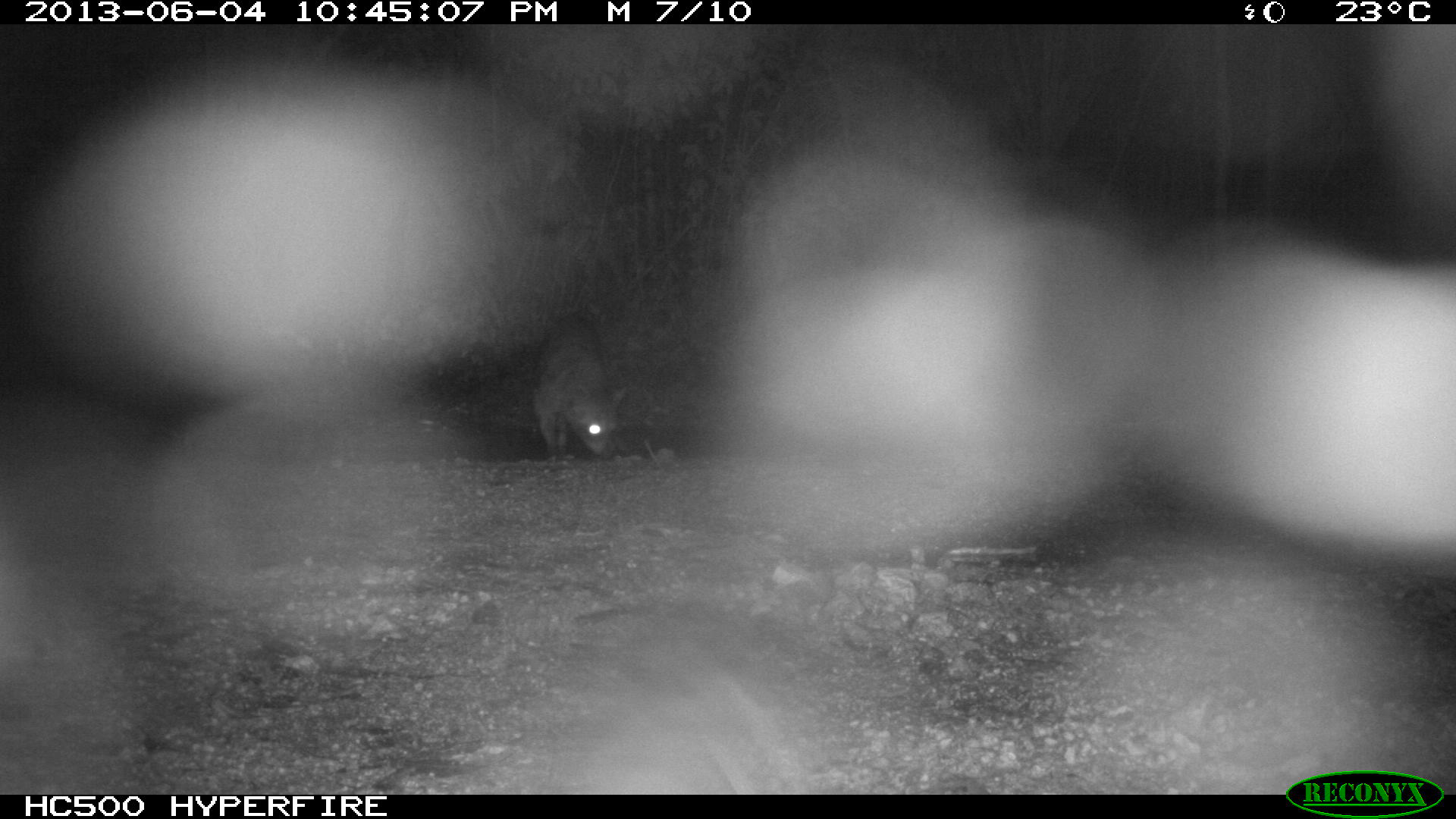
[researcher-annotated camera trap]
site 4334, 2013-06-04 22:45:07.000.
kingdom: Animalia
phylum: Chordata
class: Mammalia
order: Carnivora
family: Procyonidae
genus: Procyon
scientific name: Procyon lotor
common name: common raccoon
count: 1